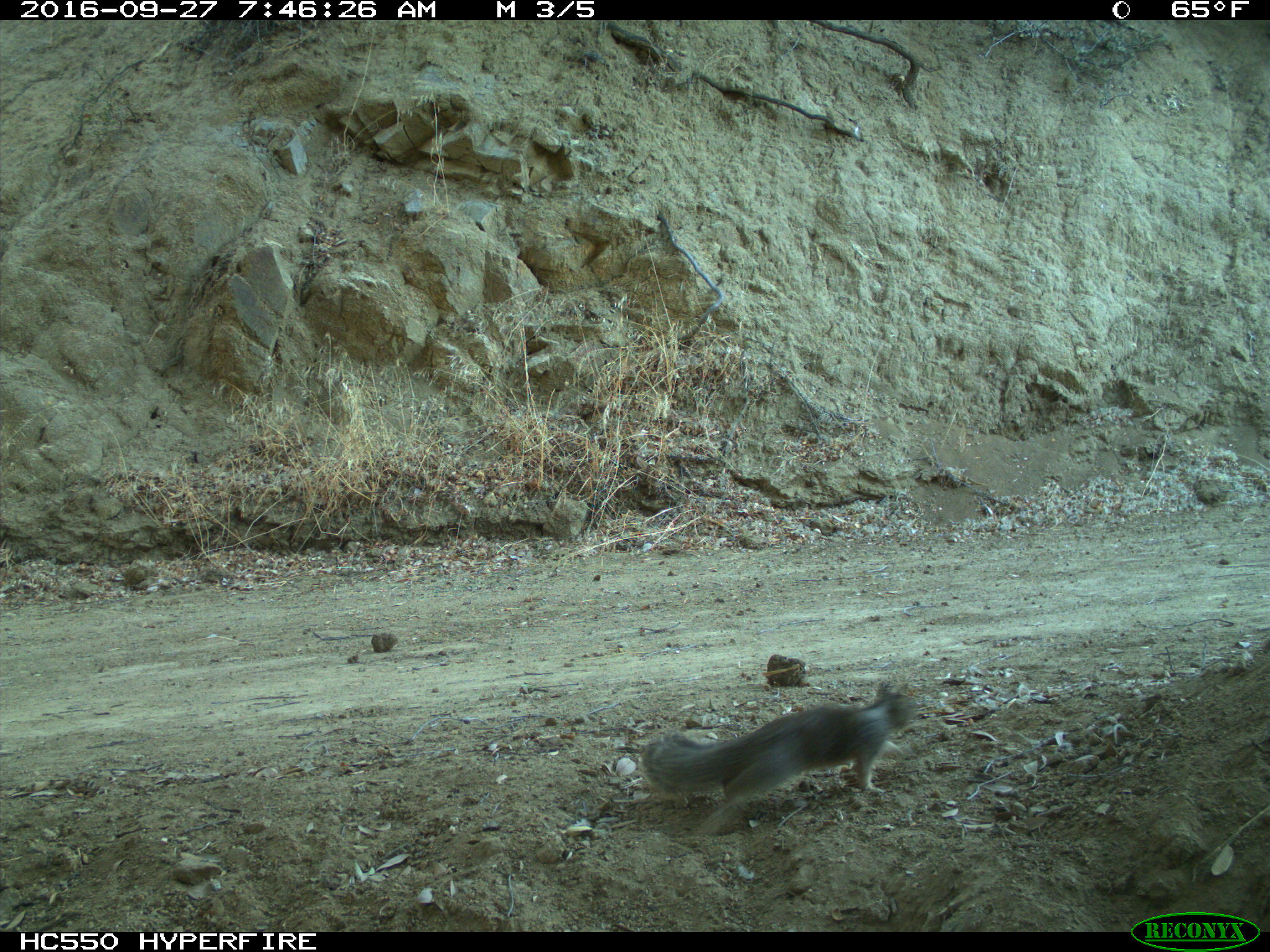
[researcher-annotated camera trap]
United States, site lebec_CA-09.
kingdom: Animalia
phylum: Chordata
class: Mammalia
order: Rodentia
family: Sciuridae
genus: Otospermophilus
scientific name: Otospermophilus beecheyi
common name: california ground squirrel